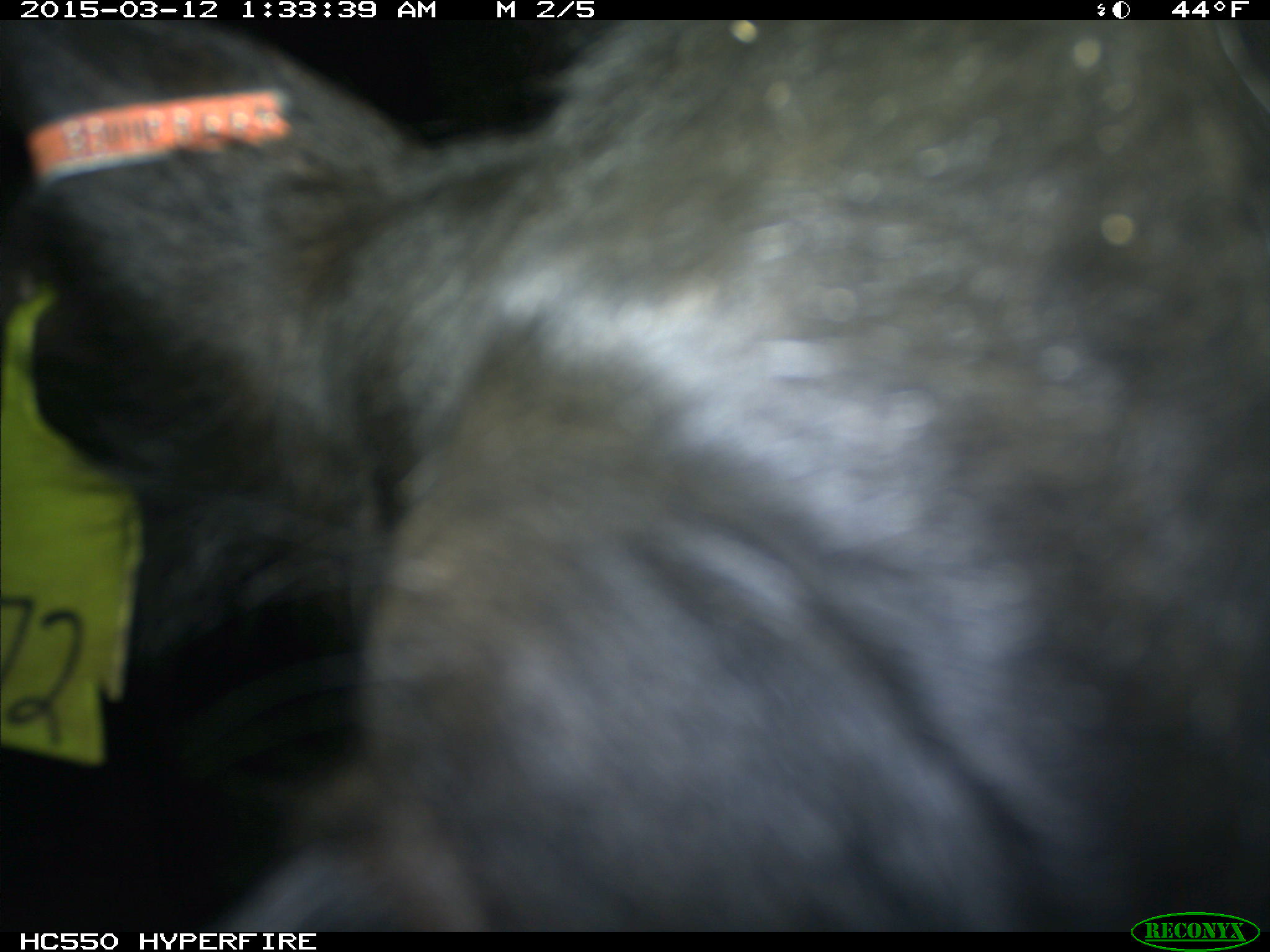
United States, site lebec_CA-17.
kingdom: Animalia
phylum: Chordata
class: Mammalia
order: Artiodactyla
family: Bovidae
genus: Bos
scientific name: Bos taurus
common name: domestic cow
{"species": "Bos taurus (domestic cow)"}